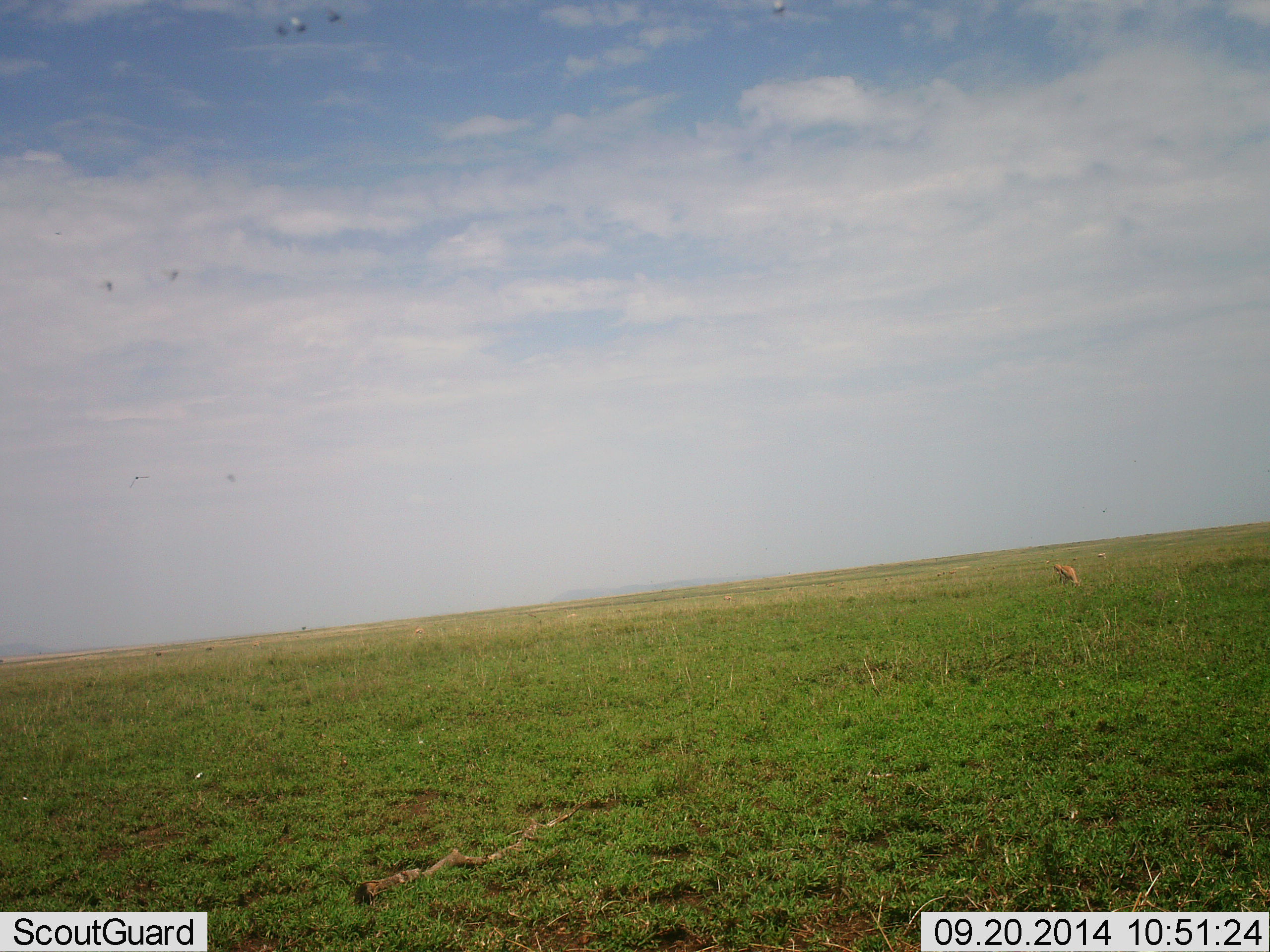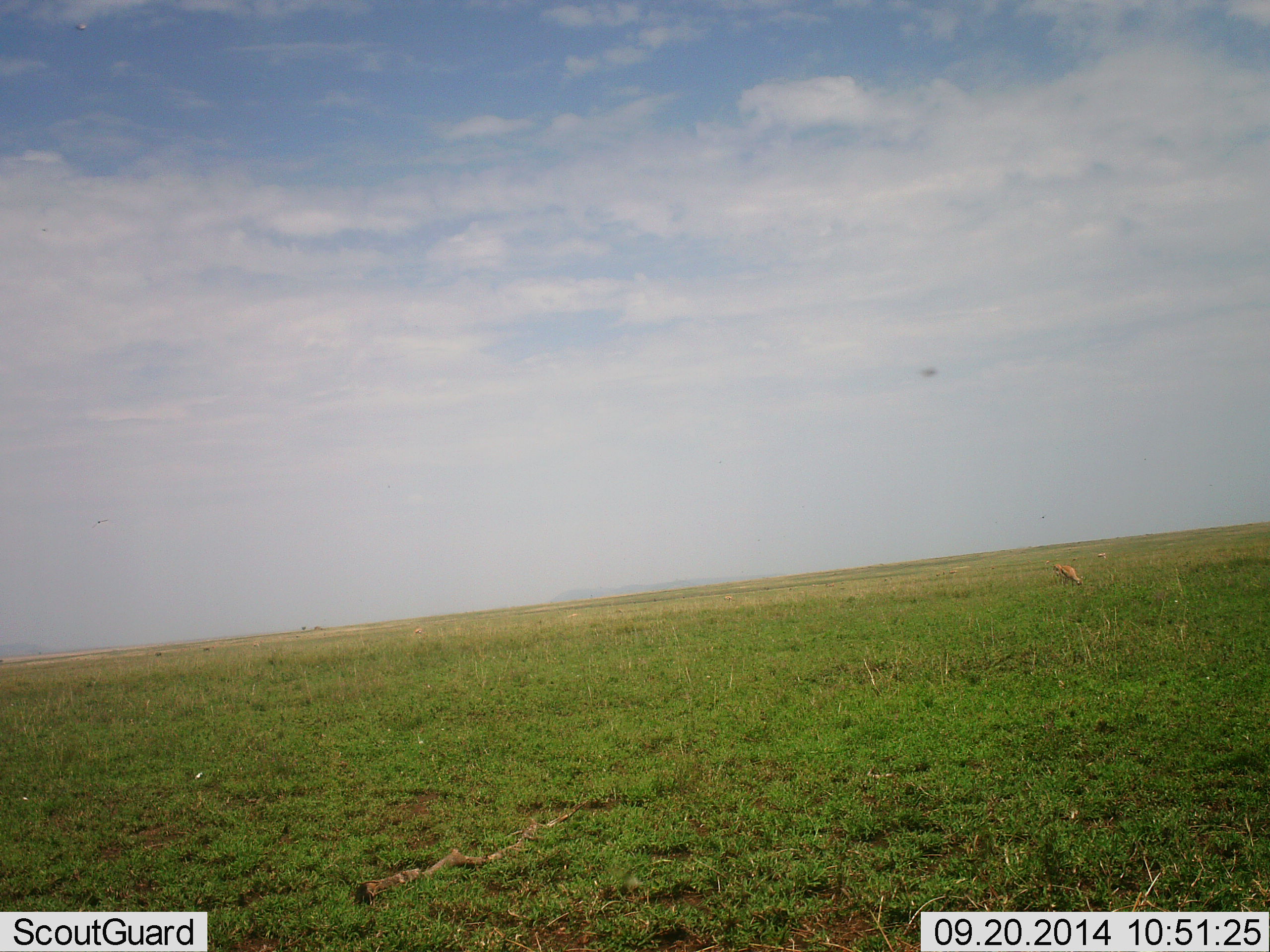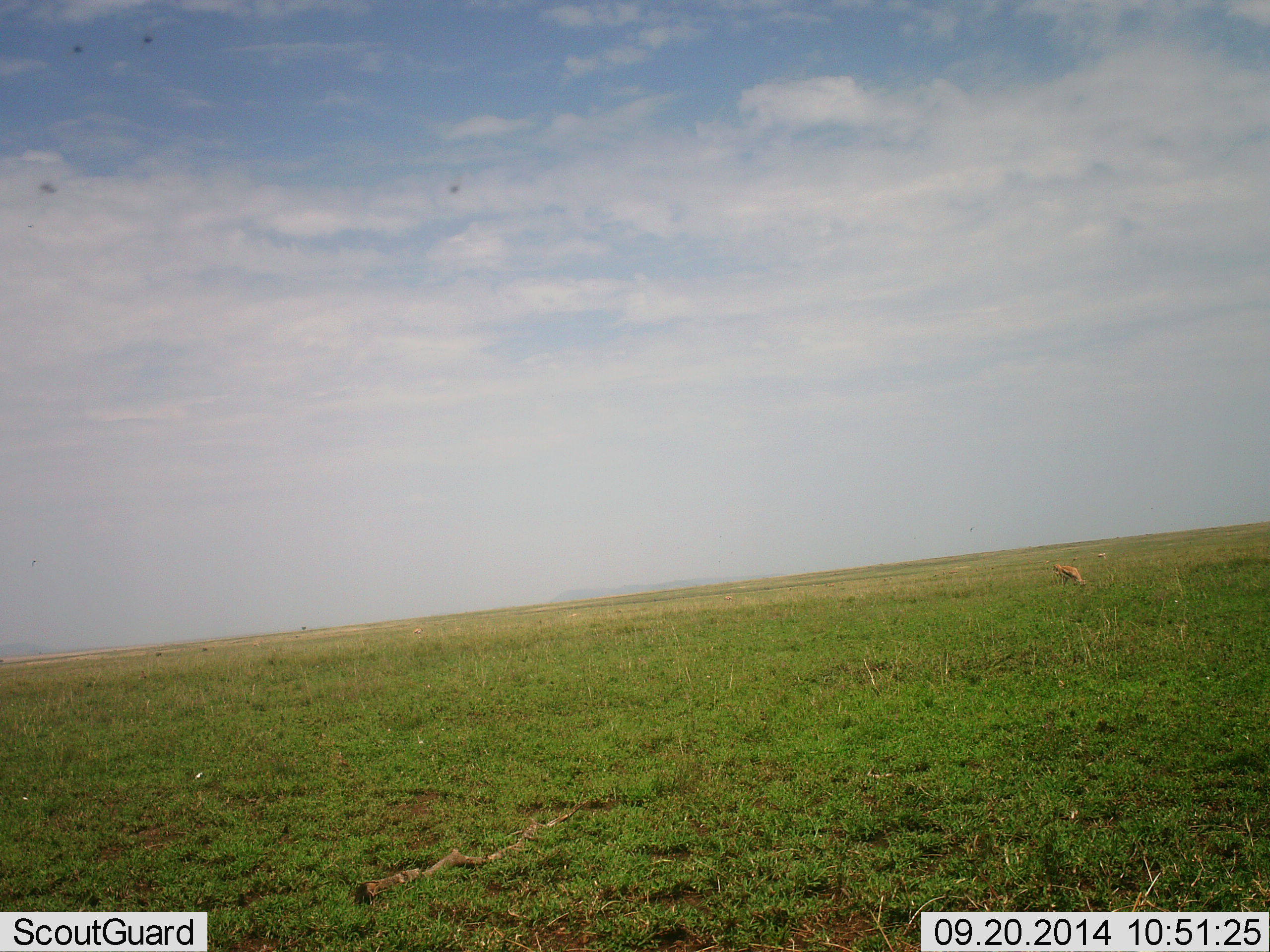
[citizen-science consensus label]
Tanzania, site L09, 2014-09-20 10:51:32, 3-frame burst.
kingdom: Animalia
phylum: Chordata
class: Mammalia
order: Artiodactyla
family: Bovidae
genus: Eudorcas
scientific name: Eudorcas thomsonii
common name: thomson's gazelle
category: gazellethomsons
Gazellethomsons (thomson's gazelle) (Eudorcas thomsonii), count 1. Behavior (volunteer vote fractions): standing 15%, resting 8%, moving 8%, interacting 0%. Young present (vote fraction): 0%. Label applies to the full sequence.